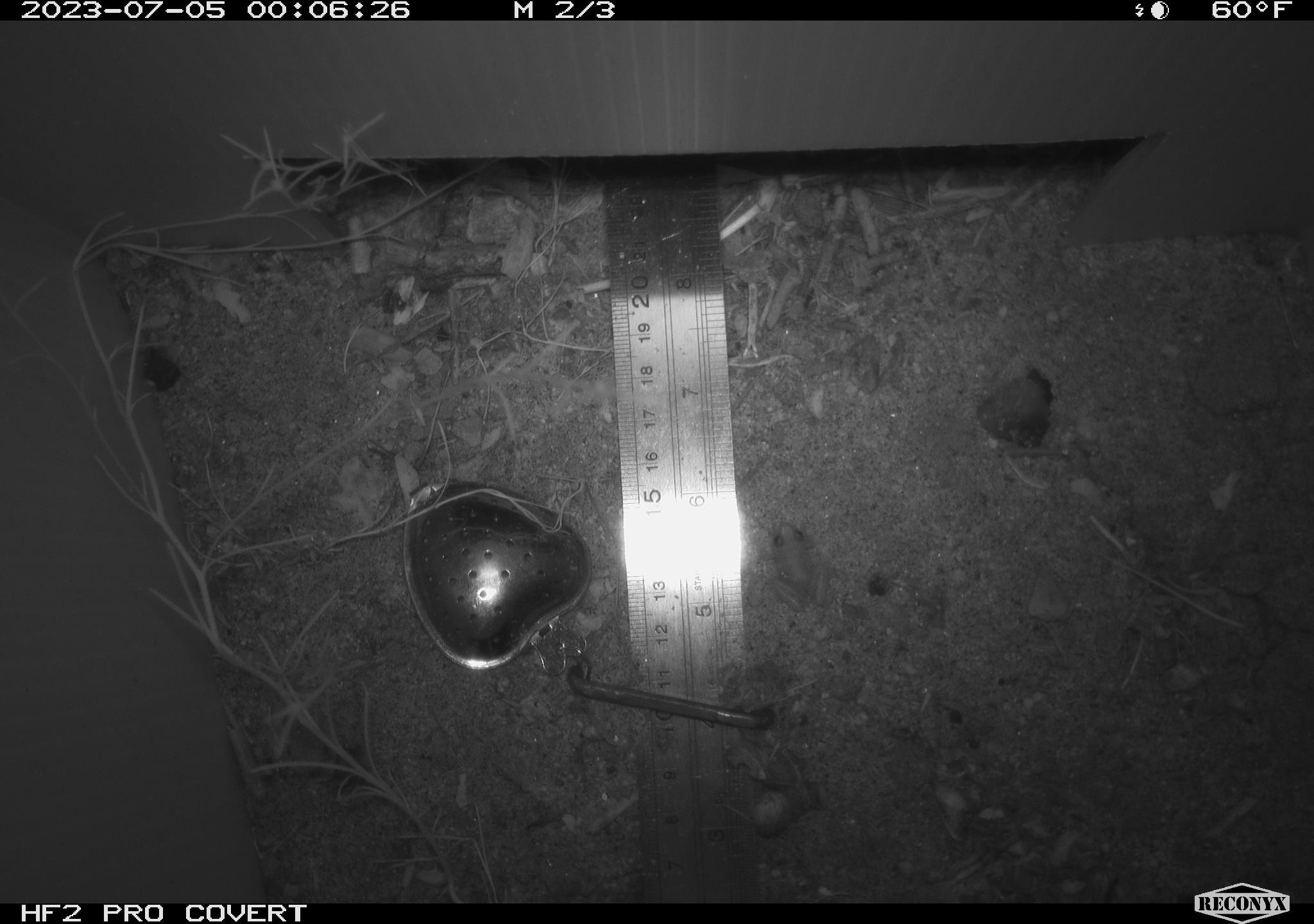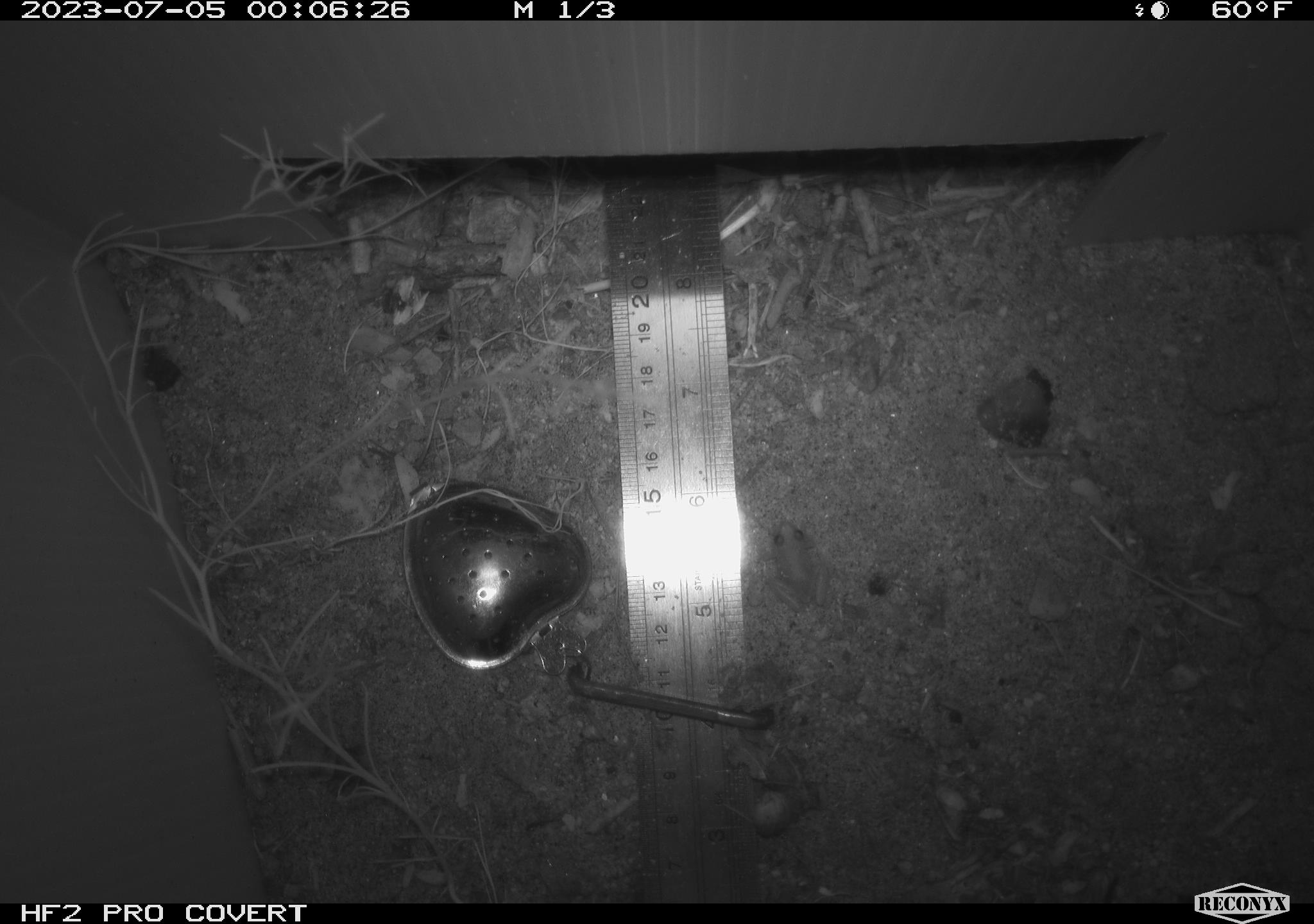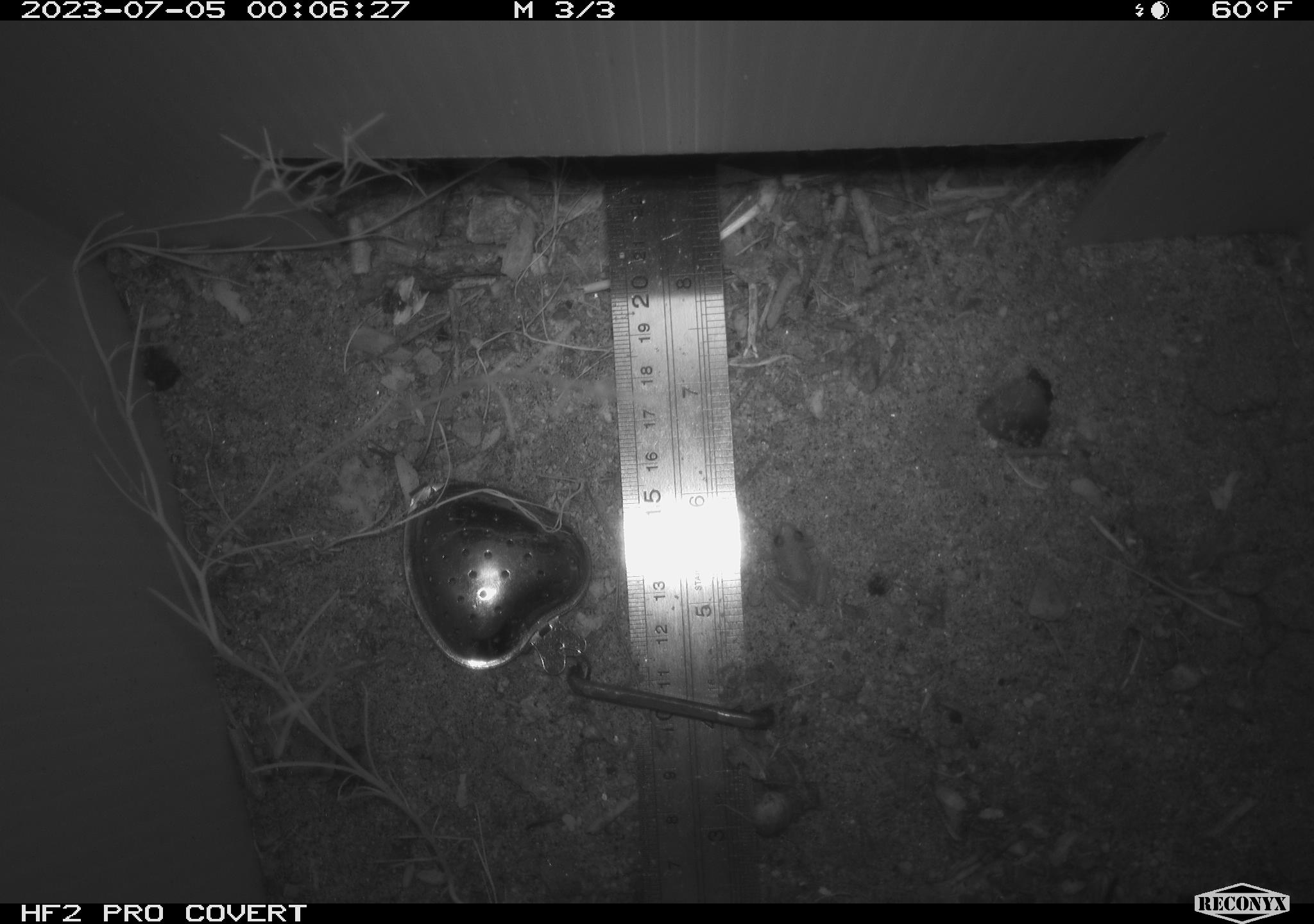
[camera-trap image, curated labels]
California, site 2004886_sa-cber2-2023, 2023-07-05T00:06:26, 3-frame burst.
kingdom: Animalia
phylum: Chordata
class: Amphibia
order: Anura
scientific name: Anura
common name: frogs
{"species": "frogs (Anura)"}